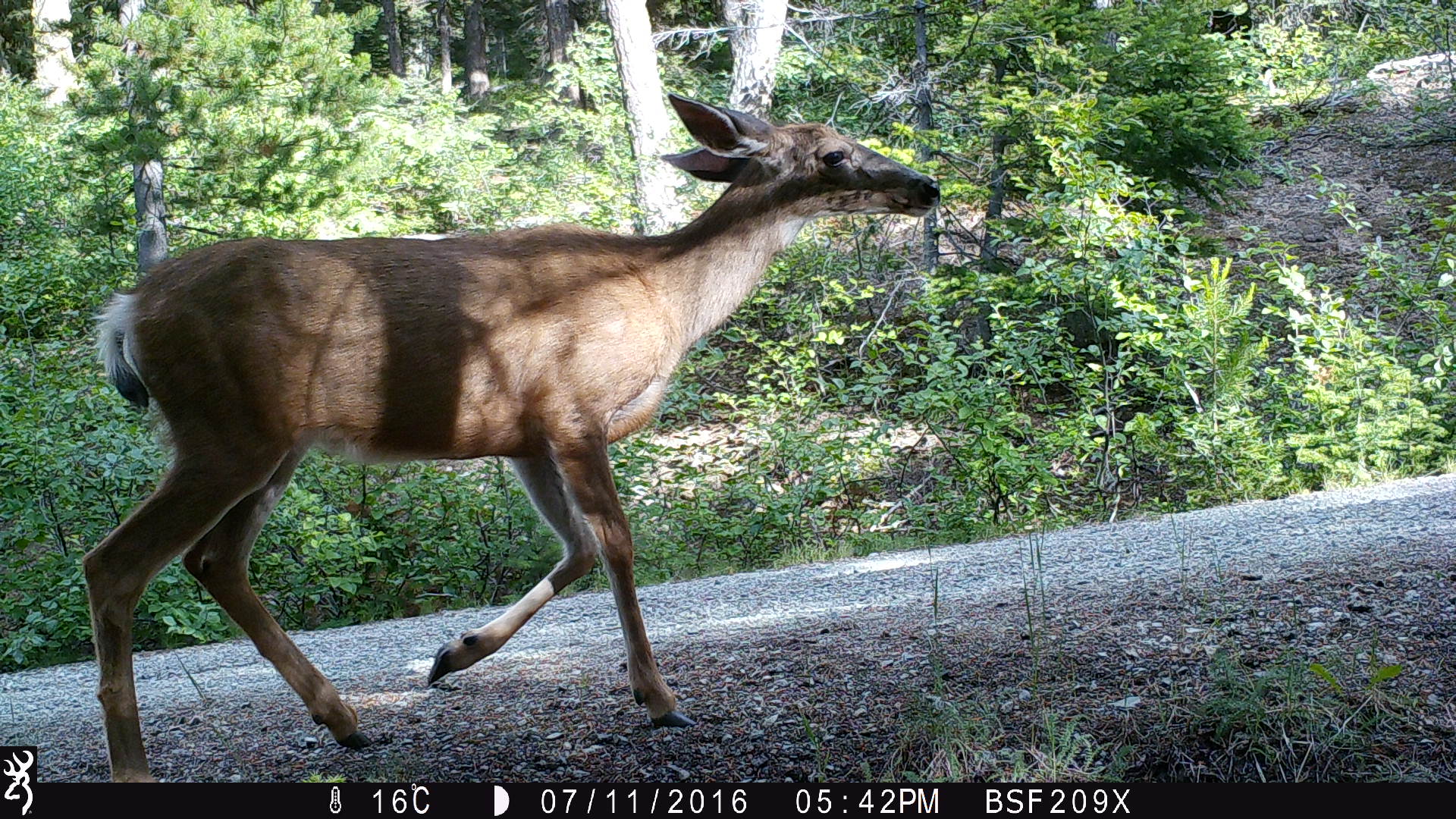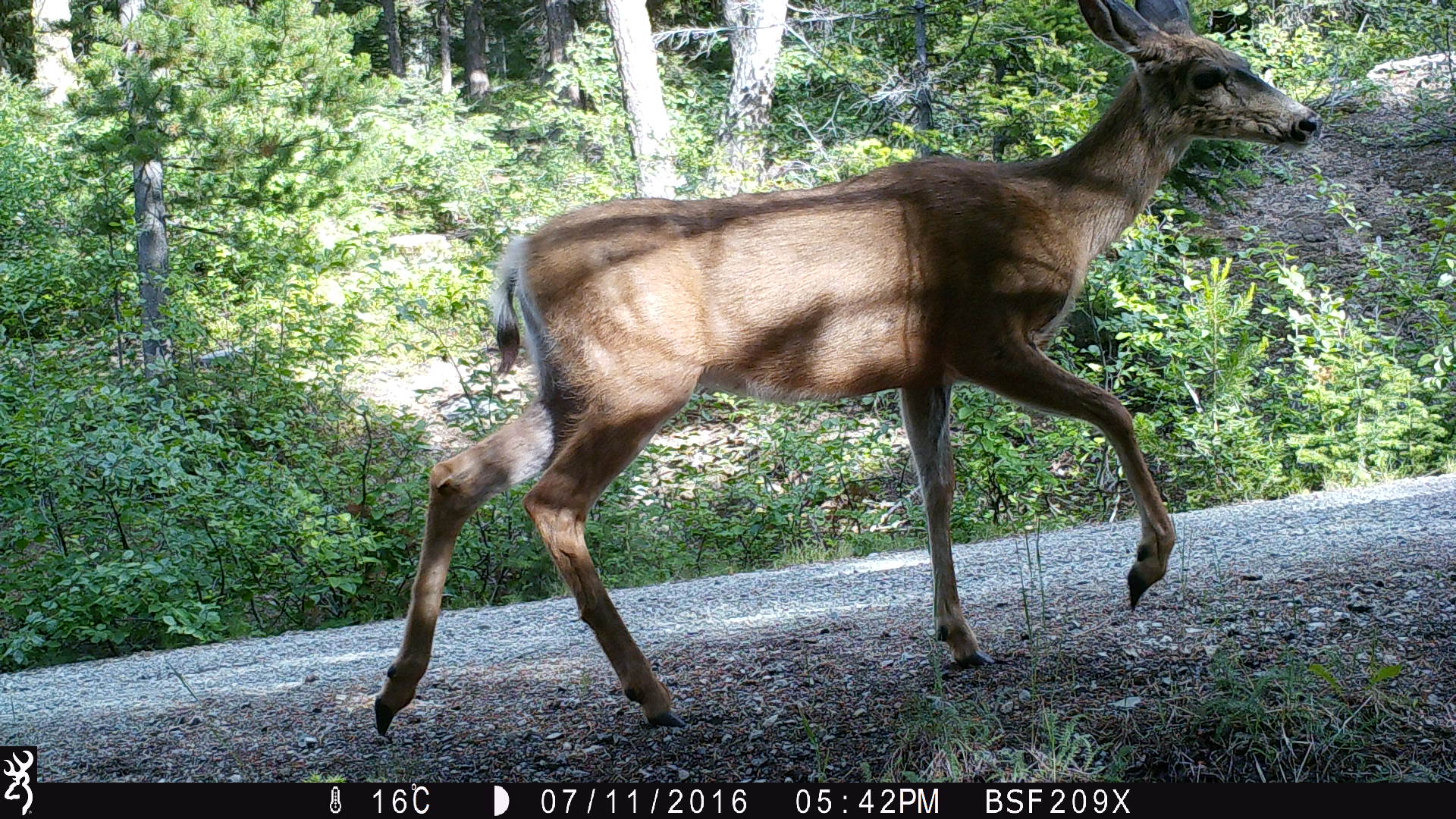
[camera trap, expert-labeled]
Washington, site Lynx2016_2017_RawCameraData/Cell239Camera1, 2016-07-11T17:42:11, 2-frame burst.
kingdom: Animalia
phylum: Chordata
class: Mammalia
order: Artiodactyla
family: Cervidae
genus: Odocoileus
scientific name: Odocoileus hemionus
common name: mule deer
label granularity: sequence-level